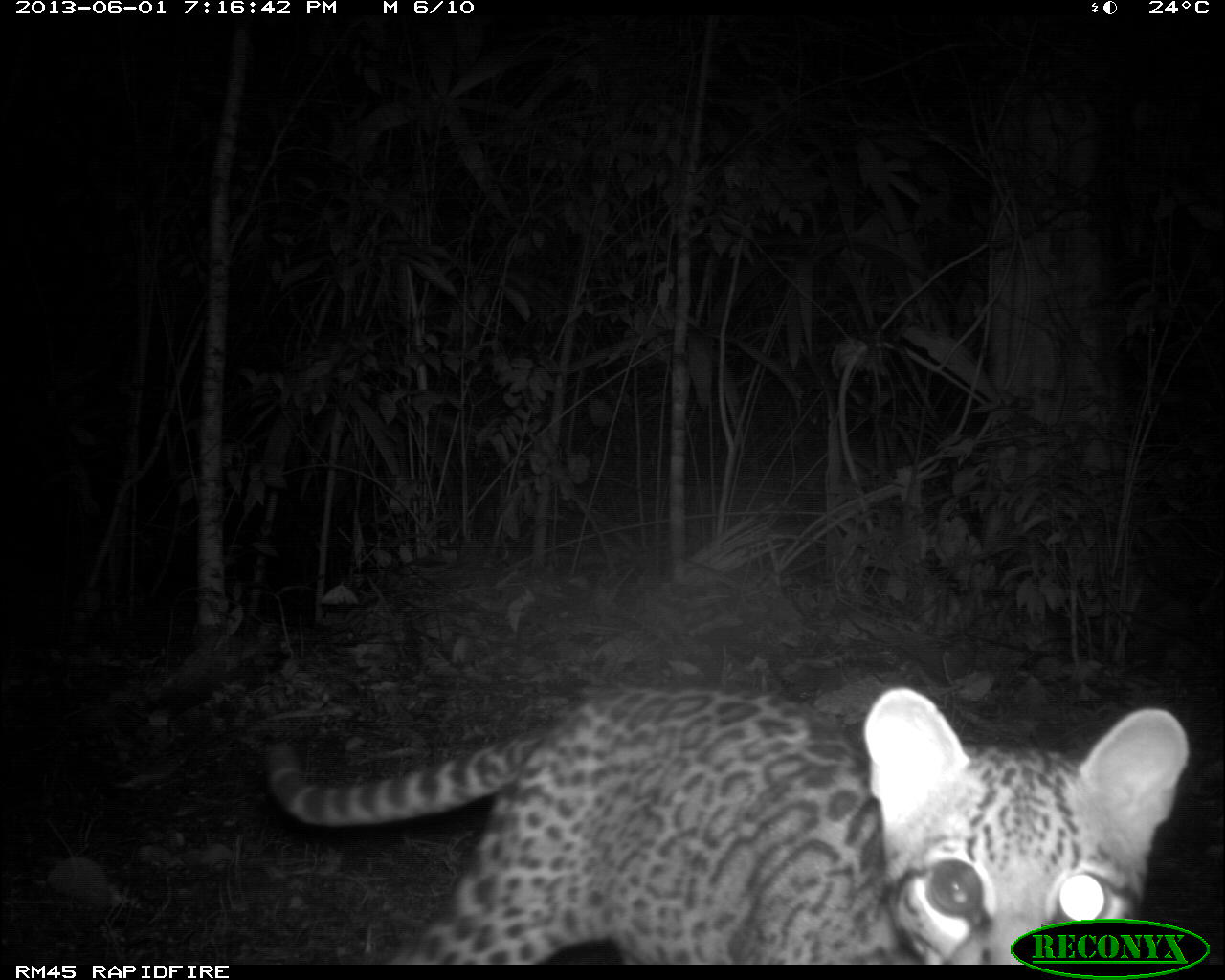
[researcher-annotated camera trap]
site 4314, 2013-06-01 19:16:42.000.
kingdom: Animalia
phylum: Chordata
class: Mammalia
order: Carnivora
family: Felidae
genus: Leopardus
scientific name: Leopardus pardalis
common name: ocelot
Leopardus pardalis (ocelot), count 1.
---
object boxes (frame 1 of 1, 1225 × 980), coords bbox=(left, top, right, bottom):
leopardus pardalis: bbox=(262, 684, 1189, 963)